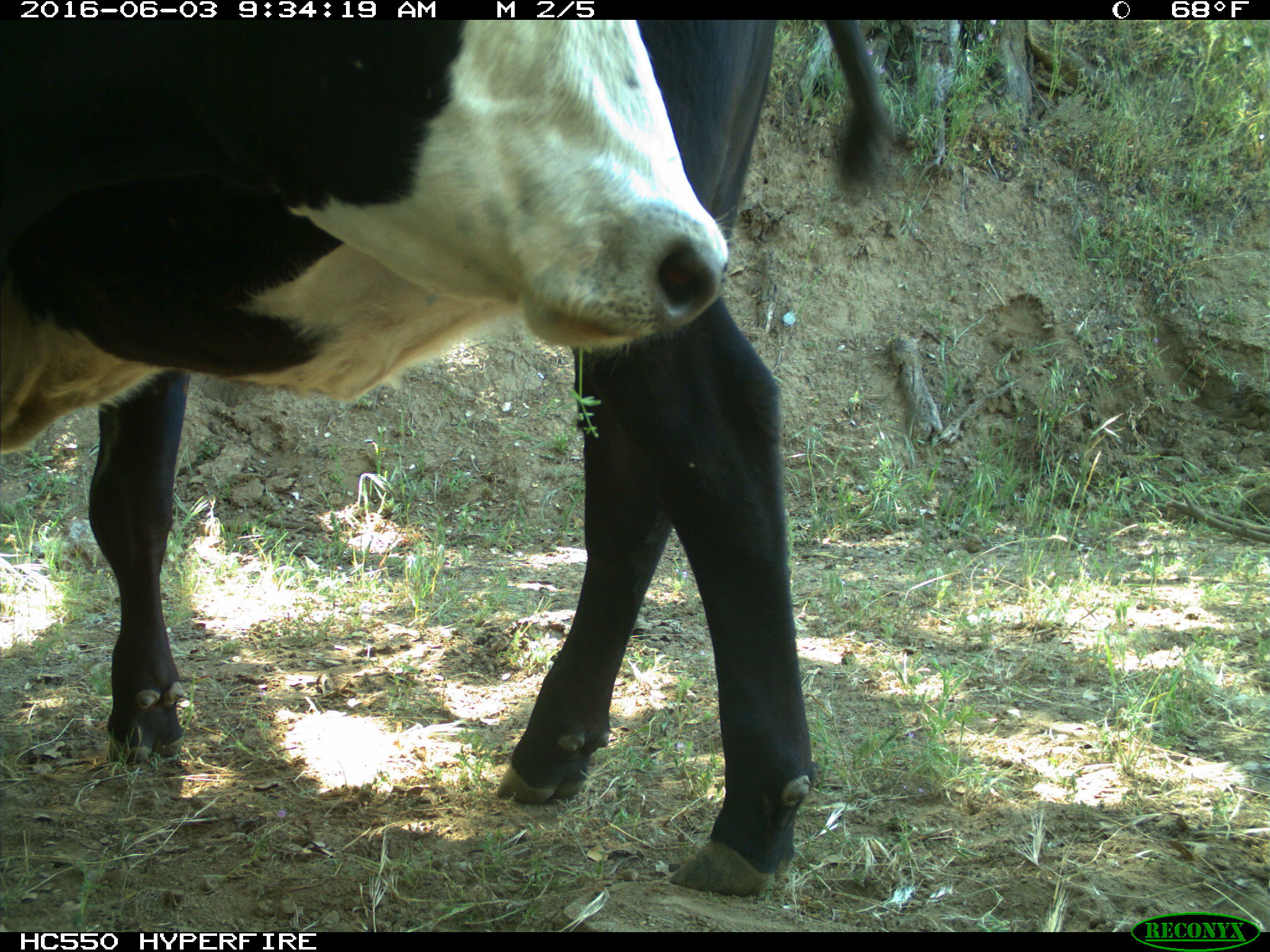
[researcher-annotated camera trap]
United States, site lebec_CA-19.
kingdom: Animalia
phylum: Chordata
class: Mammalia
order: Artiodactyla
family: Bovidae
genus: Bos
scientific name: Bos taurus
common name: domestic cow